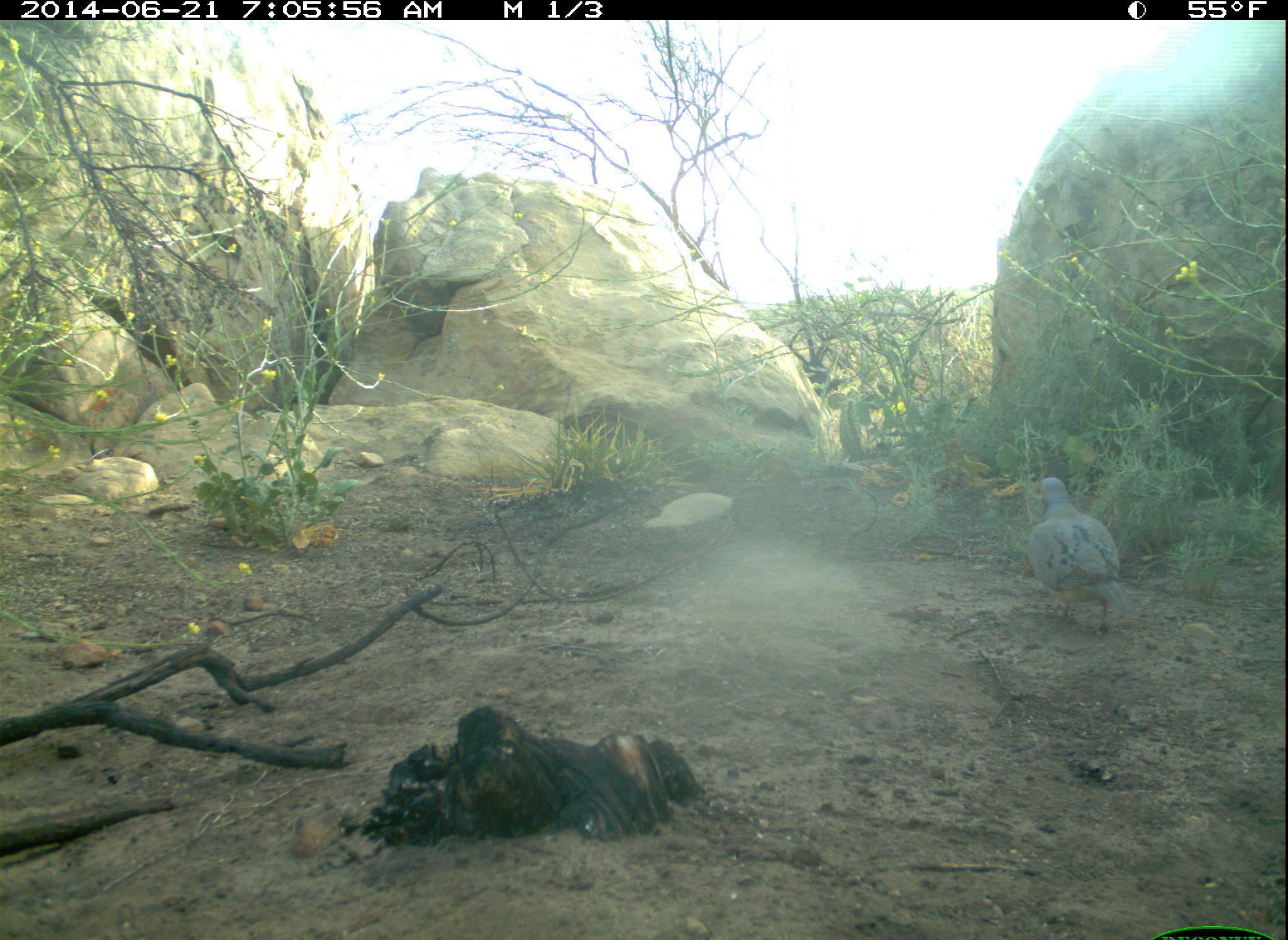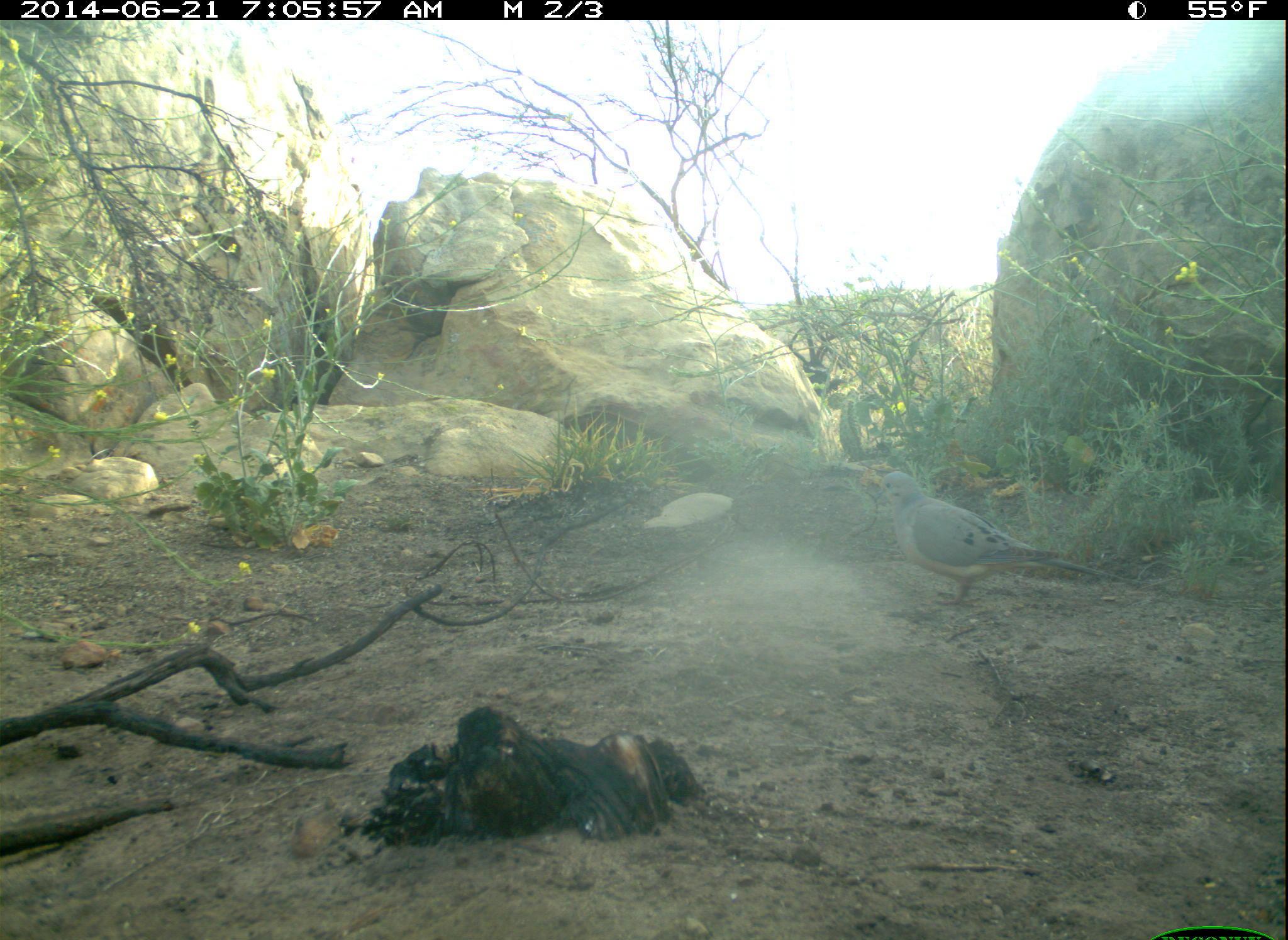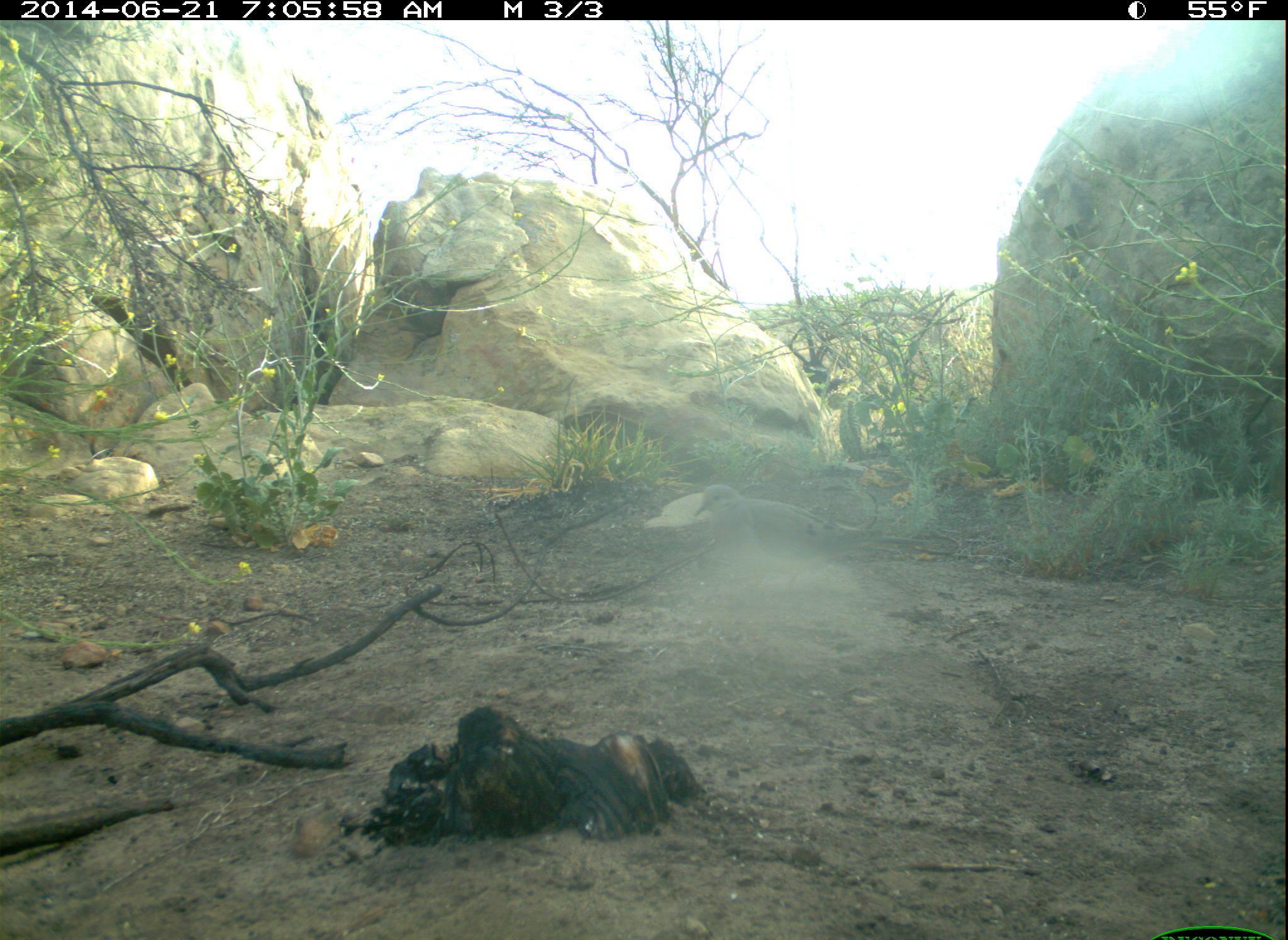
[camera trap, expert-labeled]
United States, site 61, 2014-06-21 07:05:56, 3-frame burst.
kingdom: Animalia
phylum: Chordata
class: Aves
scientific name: Aves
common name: bird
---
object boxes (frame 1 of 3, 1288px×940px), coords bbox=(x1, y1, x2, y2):
bird: bbox=(1006, 465, 1137, 649)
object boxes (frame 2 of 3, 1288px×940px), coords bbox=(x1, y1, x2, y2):
bird: bbox=(882, 467, 1098, 614)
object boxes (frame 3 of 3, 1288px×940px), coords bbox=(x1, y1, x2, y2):
bird: bbox=(681, 465, 874, 574)